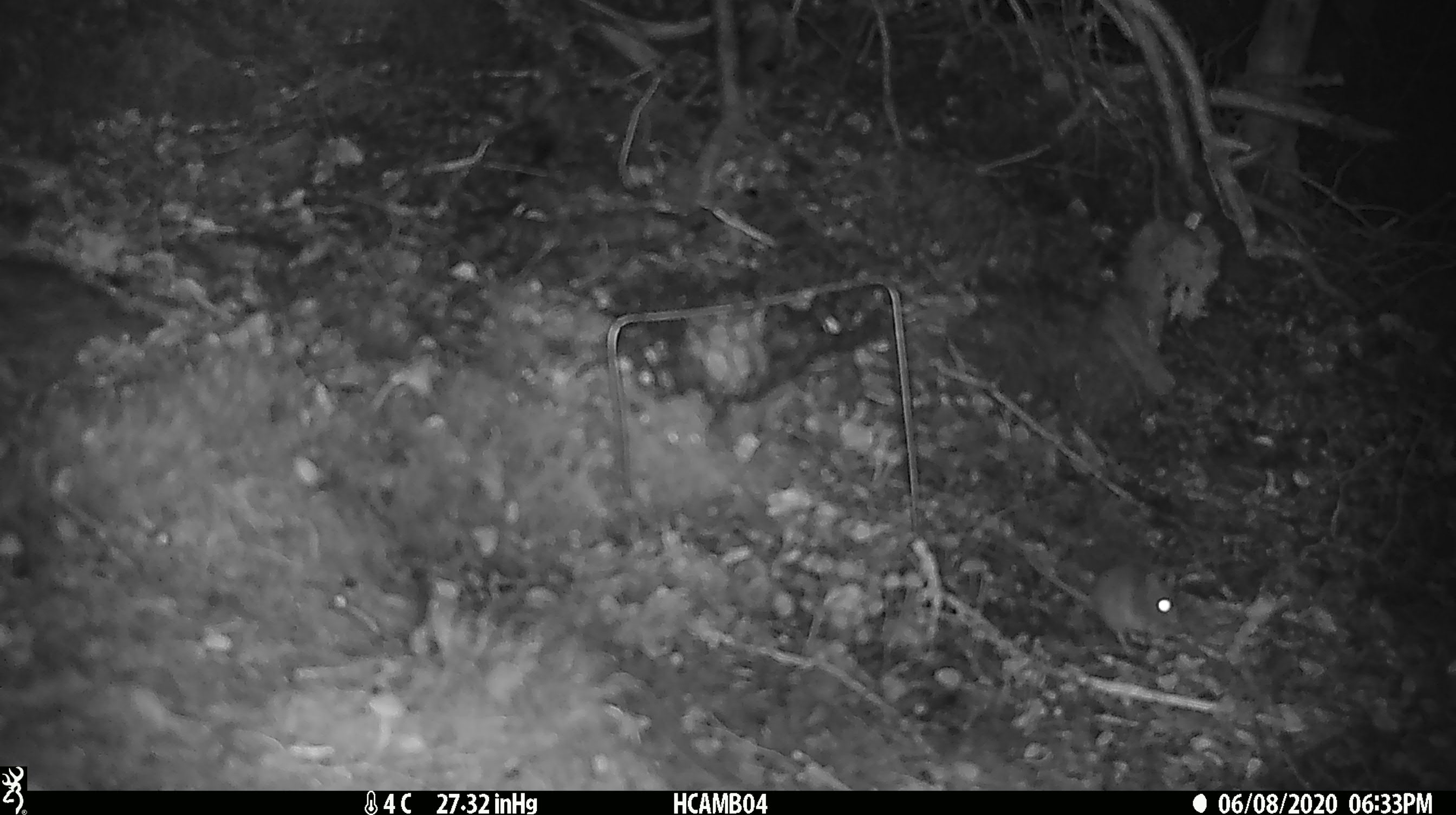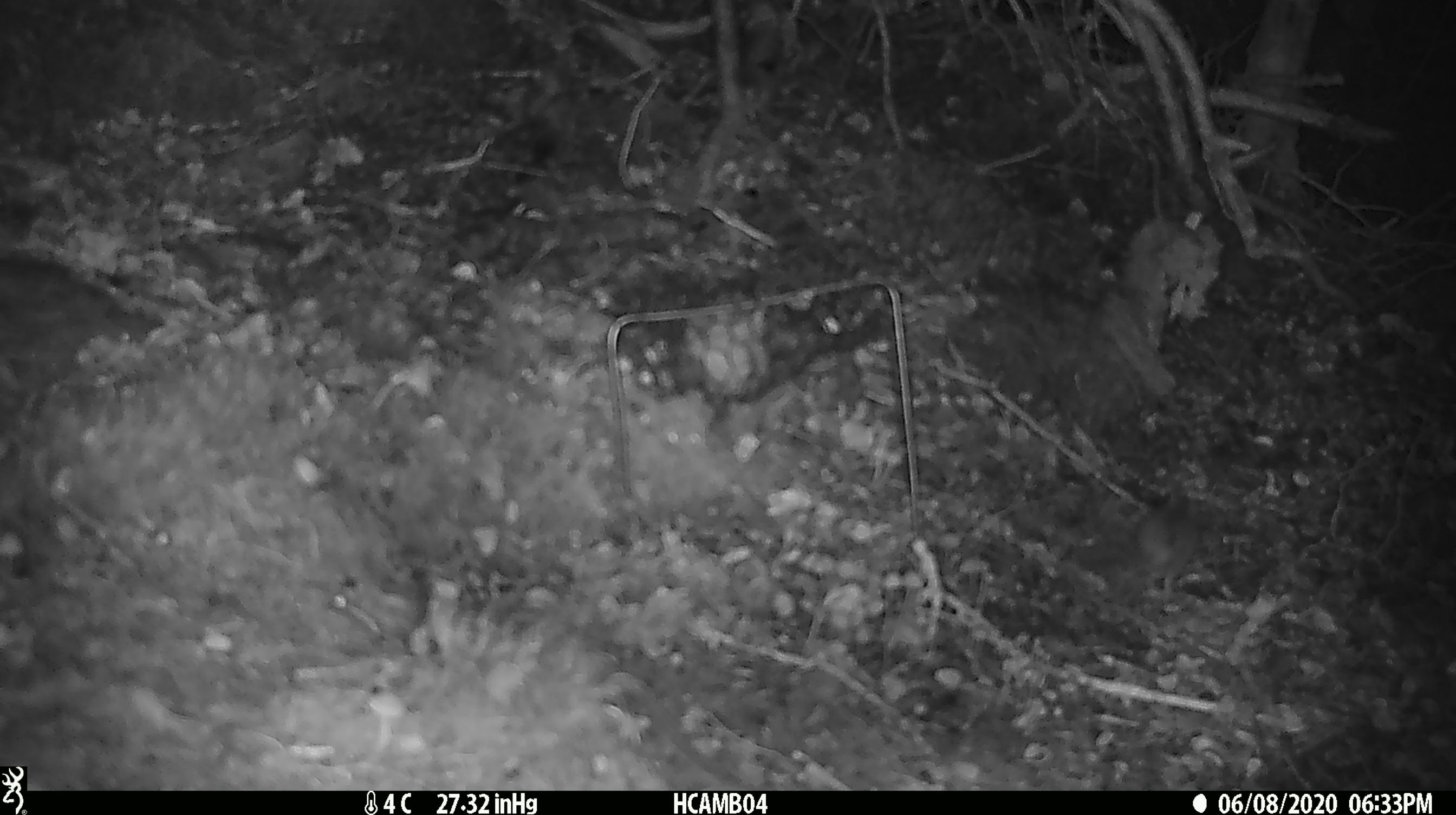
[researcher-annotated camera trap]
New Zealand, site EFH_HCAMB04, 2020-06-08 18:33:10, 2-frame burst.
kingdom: Animalia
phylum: Chordata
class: Mammalia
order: Rodentia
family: Muridae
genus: Mus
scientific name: Mus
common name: mouse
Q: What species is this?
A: Mouse (Mus).